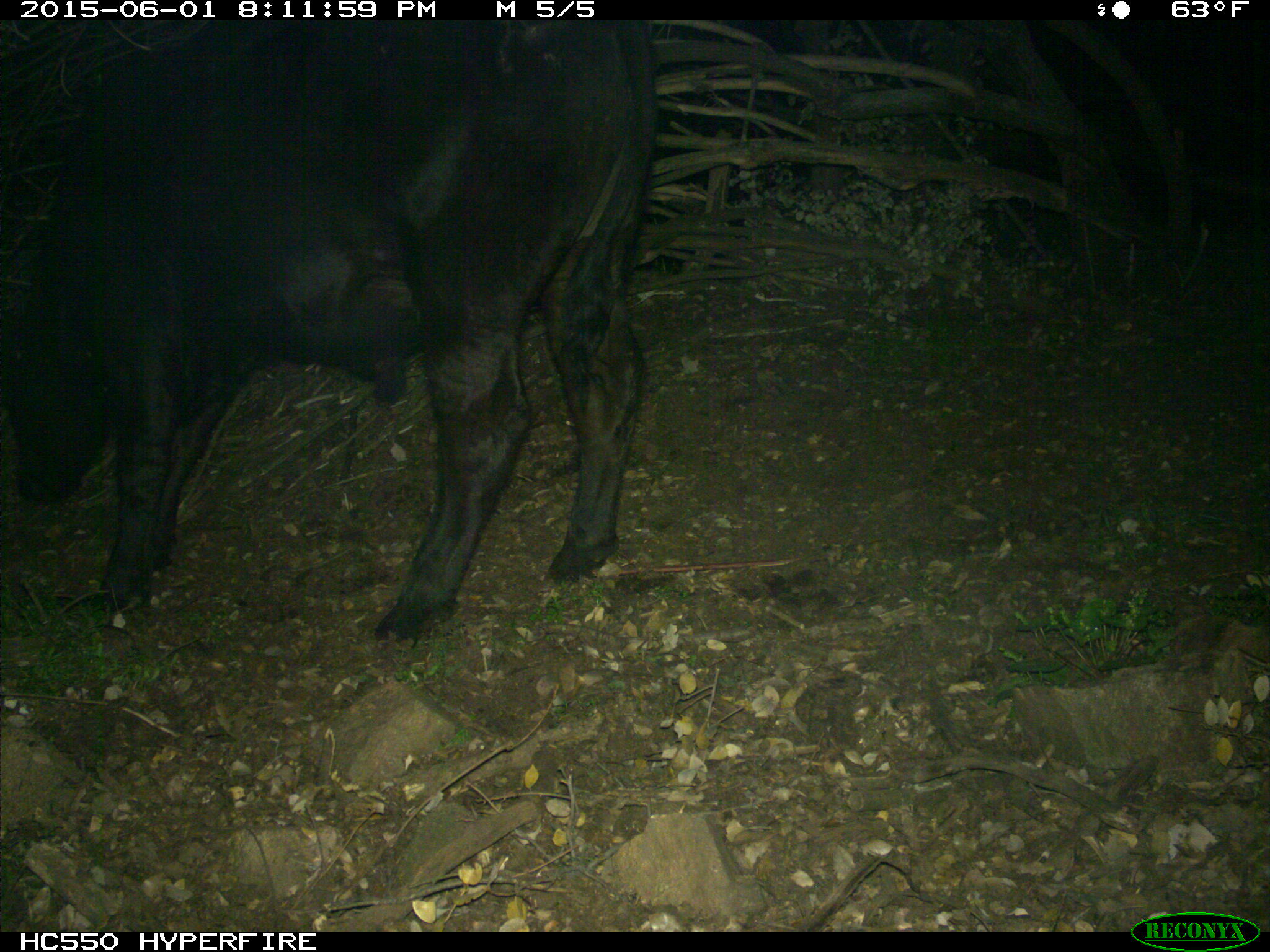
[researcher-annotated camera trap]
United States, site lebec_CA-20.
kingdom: Animalia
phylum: Chordata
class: Mammalia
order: Artiodactyla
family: Bovidae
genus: Bos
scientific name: Bos taurus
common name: domestic cow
Bos taurus (domestic cow).